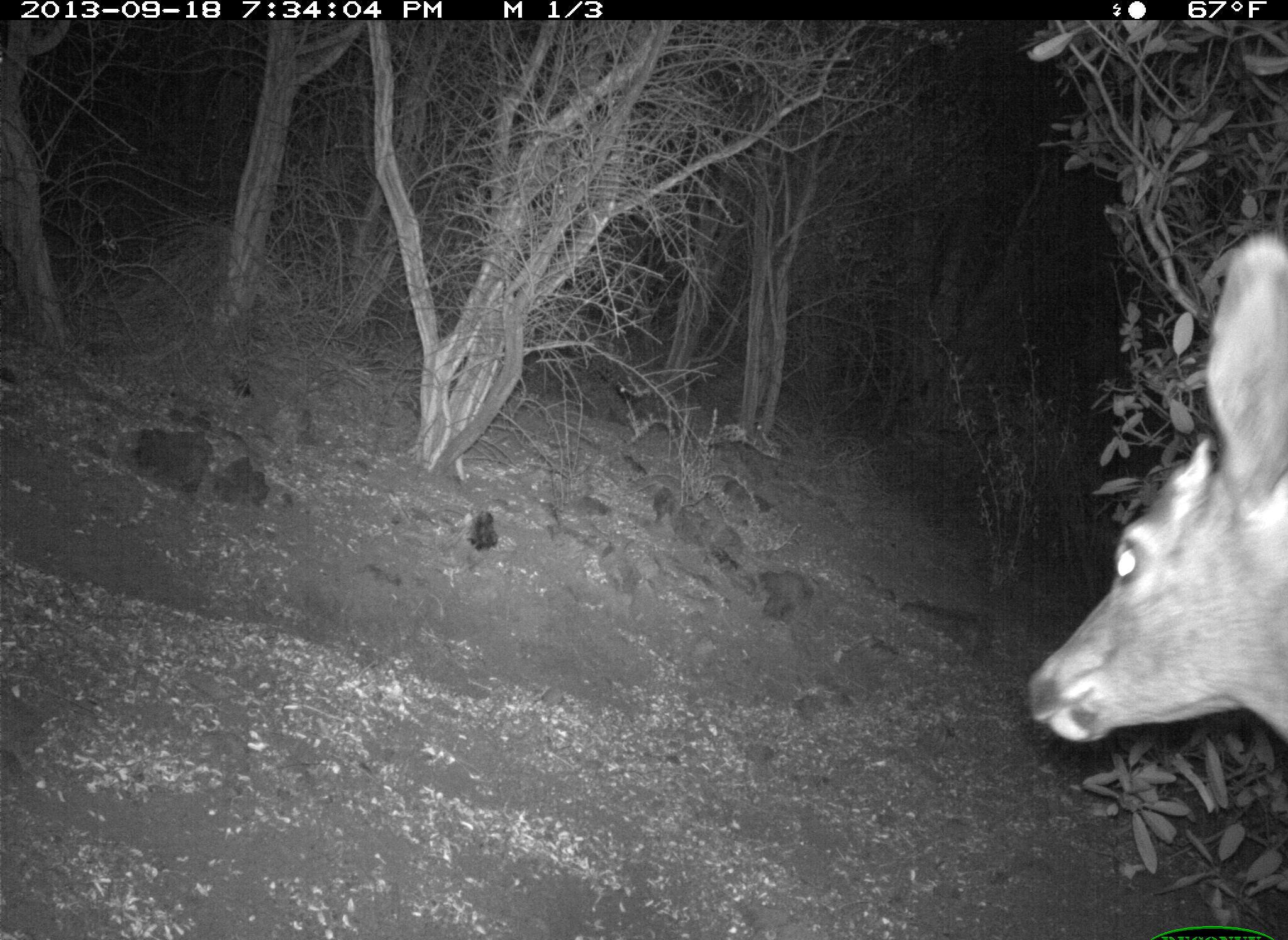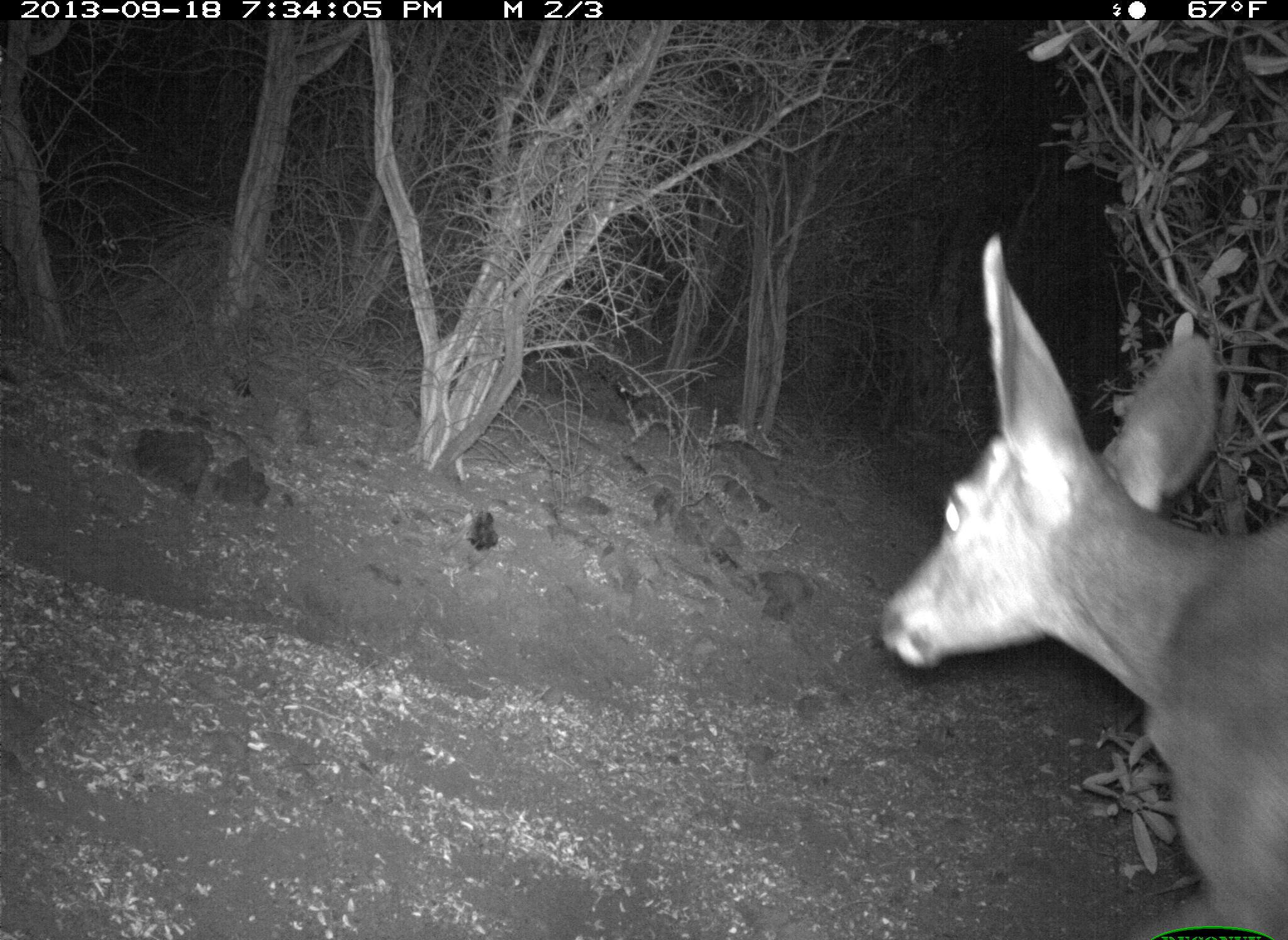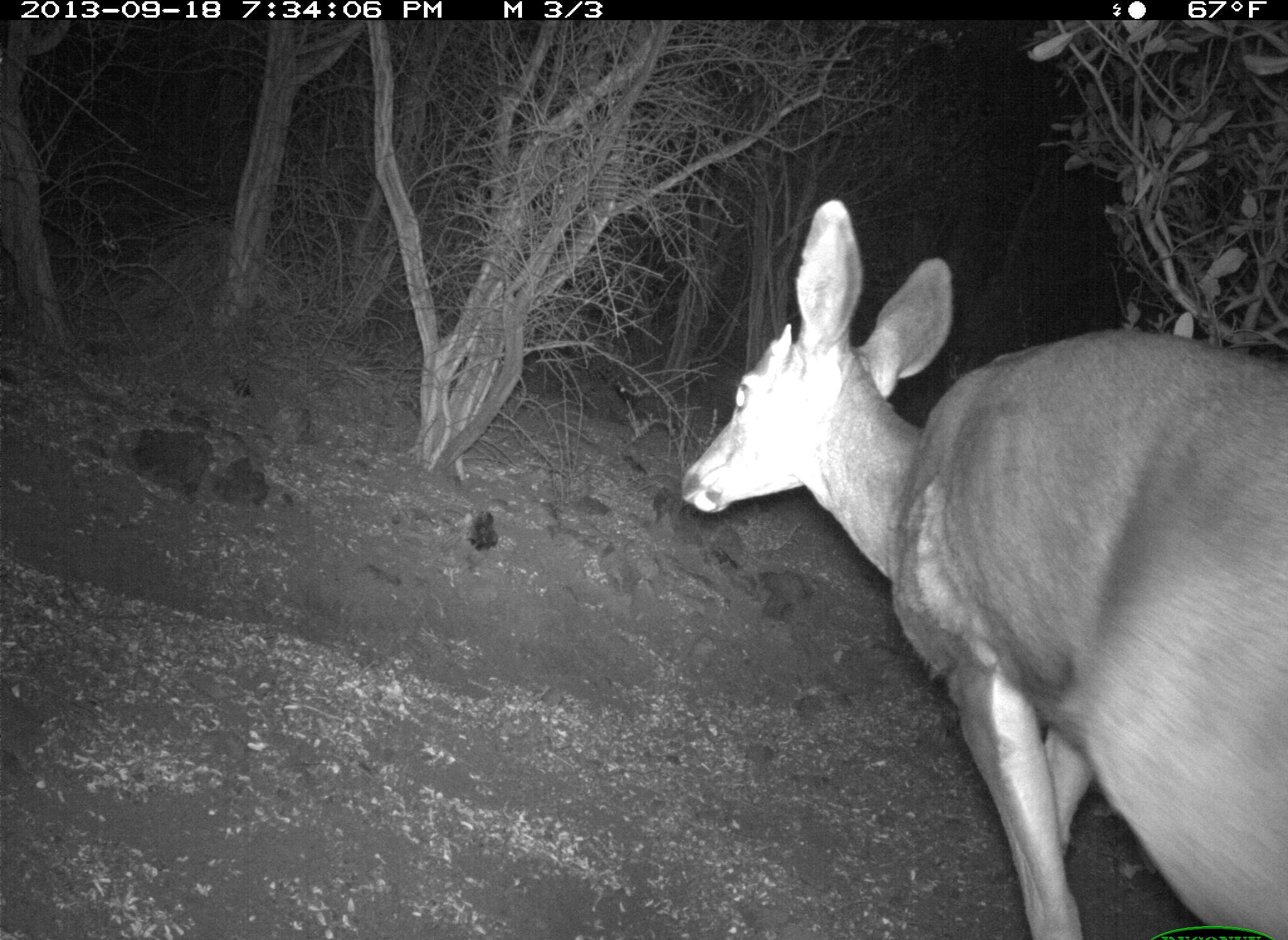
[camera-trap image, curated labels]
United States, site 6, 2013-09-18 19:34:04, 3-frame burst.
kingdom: Animalia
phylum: Chordata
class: Mammalia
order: Artiodactyla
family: Cervidae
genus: Odocoileus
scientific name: Odocoileus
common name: deer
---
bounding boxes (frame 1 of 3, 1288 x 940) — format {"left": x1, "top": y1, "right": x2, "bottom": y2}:
deer: {"left": 1024, "top": 230, "right": 1288, "bottom": 748}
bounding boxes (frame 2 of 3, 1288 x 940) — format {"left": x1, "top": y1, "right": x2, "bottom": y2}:
deer: {"left": 876, "top": 233, "right": 1288, "bottom": 940}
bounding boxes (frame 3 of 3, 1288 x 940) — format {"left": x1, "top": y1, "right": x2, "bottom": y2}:
deer: {"left": 683, "top": 202, "right": 1288, "bottom": 940}